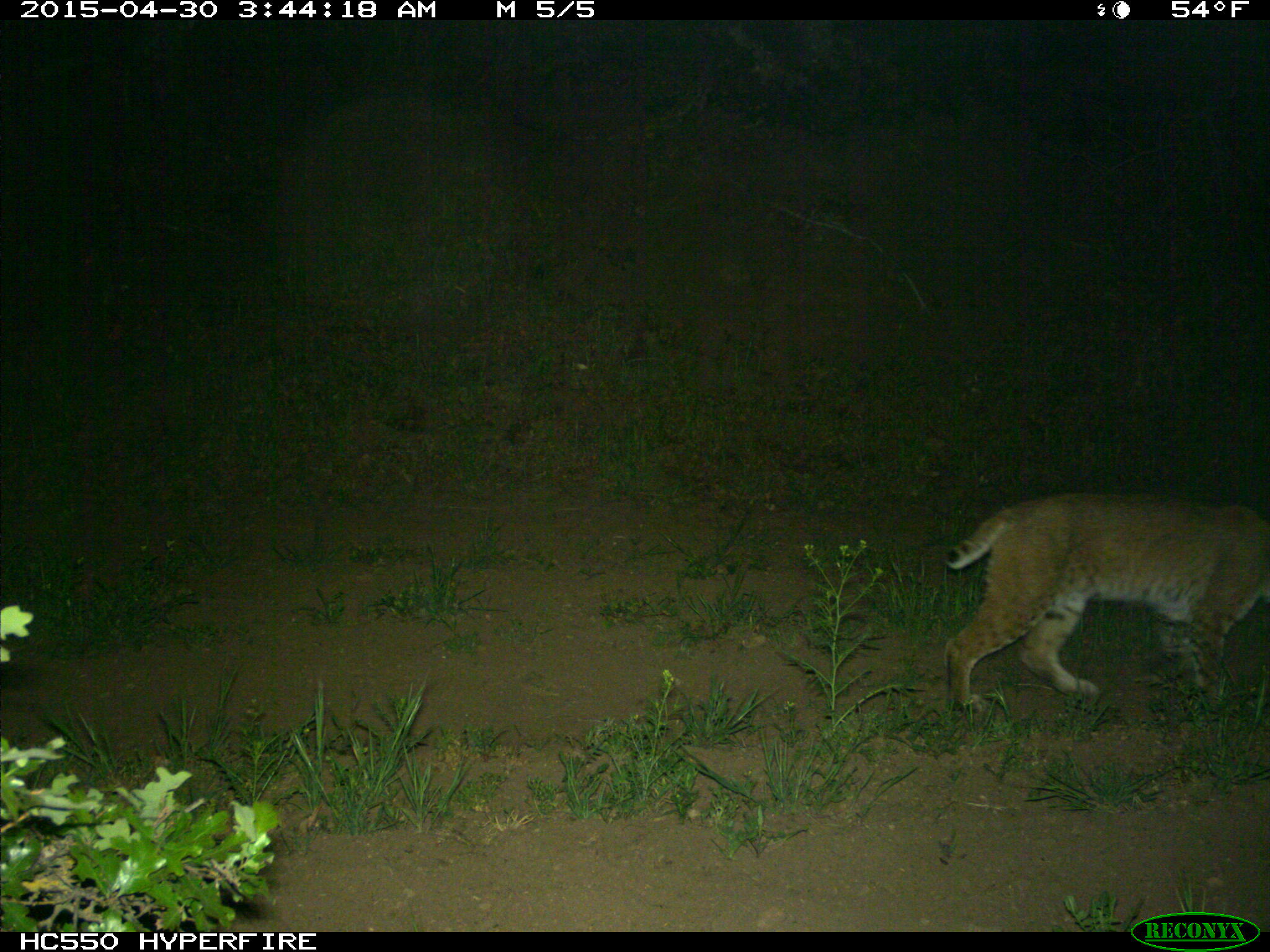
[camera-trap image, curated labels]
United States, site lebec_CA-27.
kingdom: Animalia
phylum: Chordata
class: Mammalia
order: Carnivora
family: Felidae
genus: Lynx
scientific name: Lynx rufus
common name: bobcat